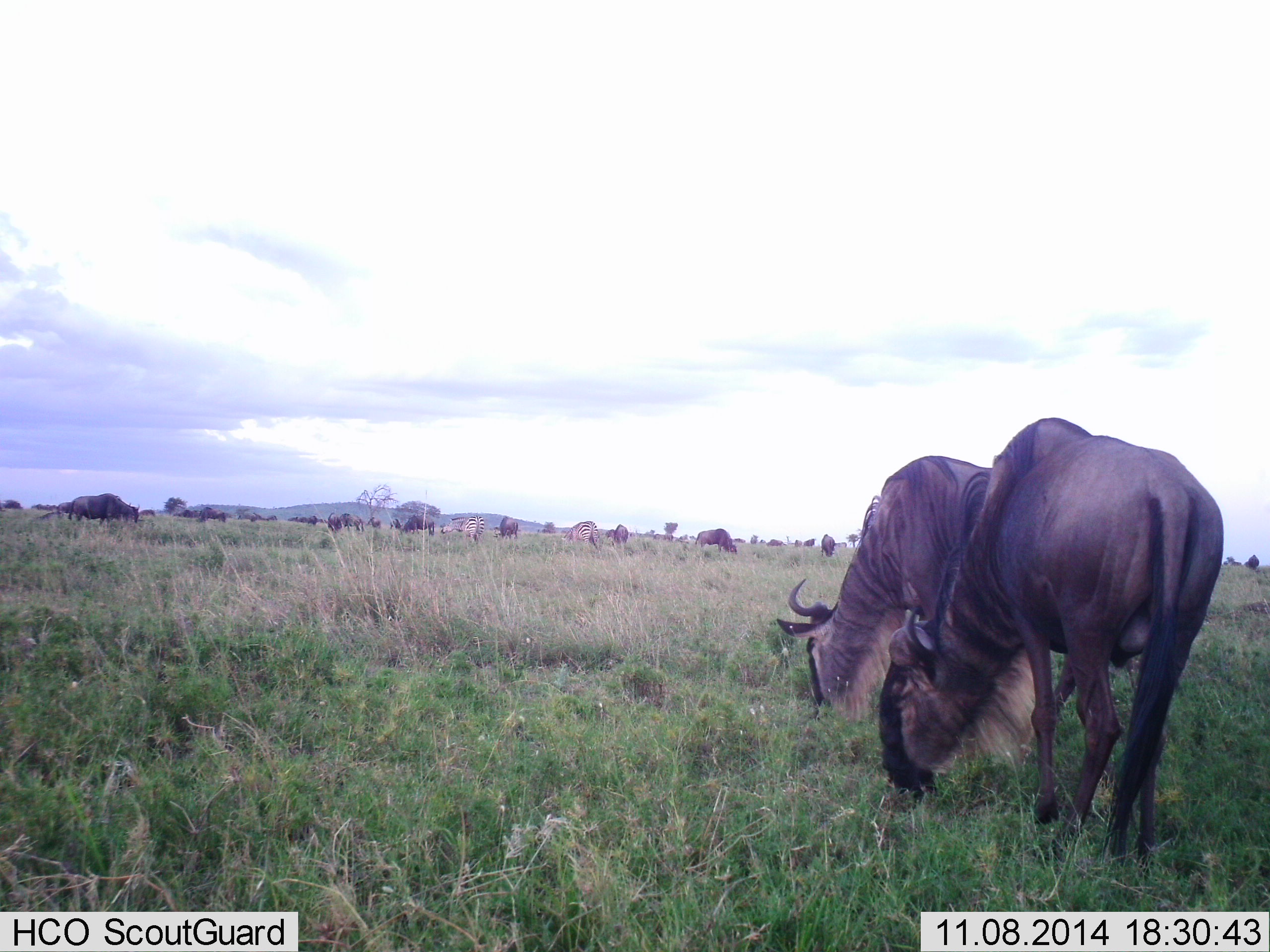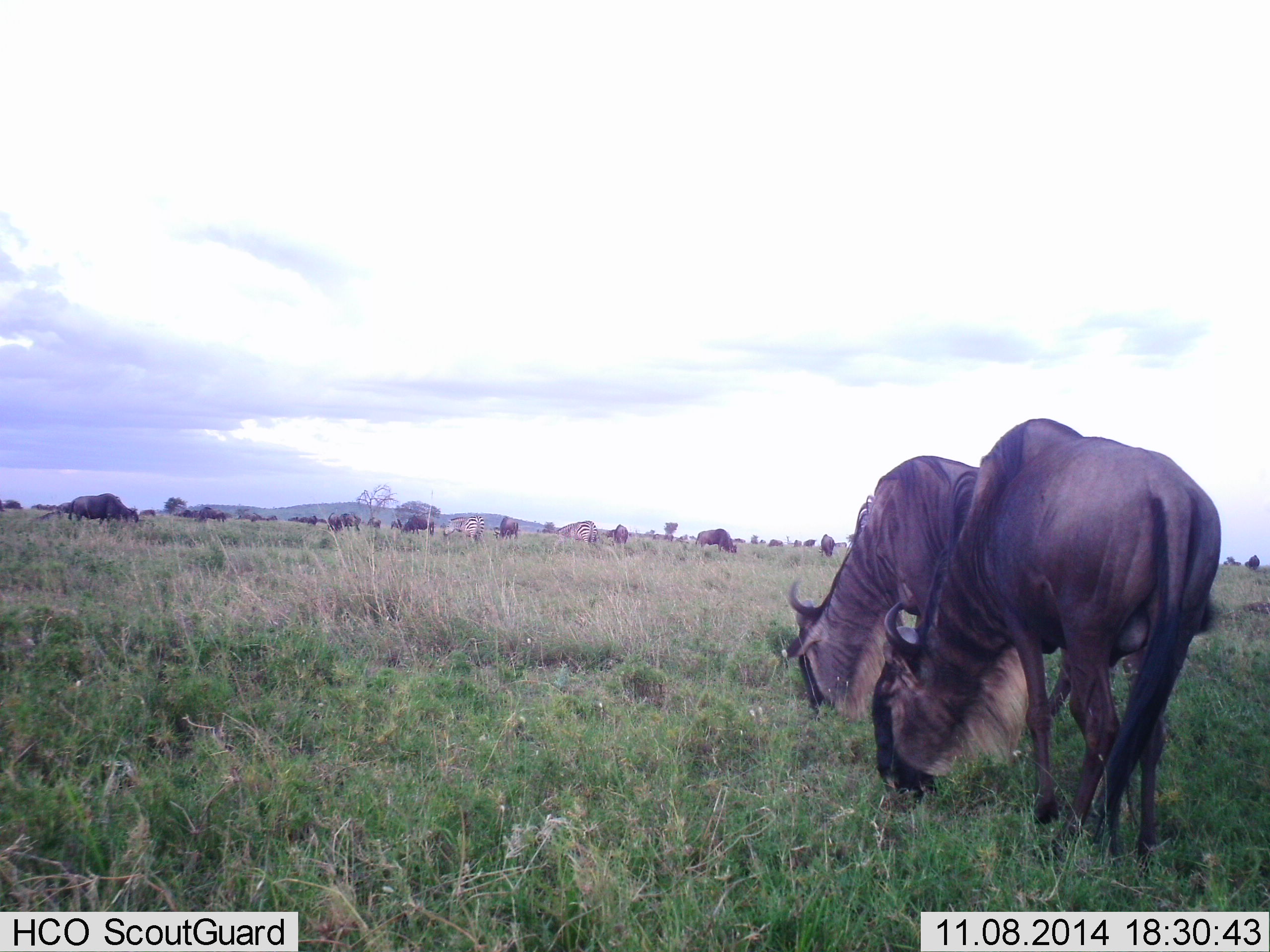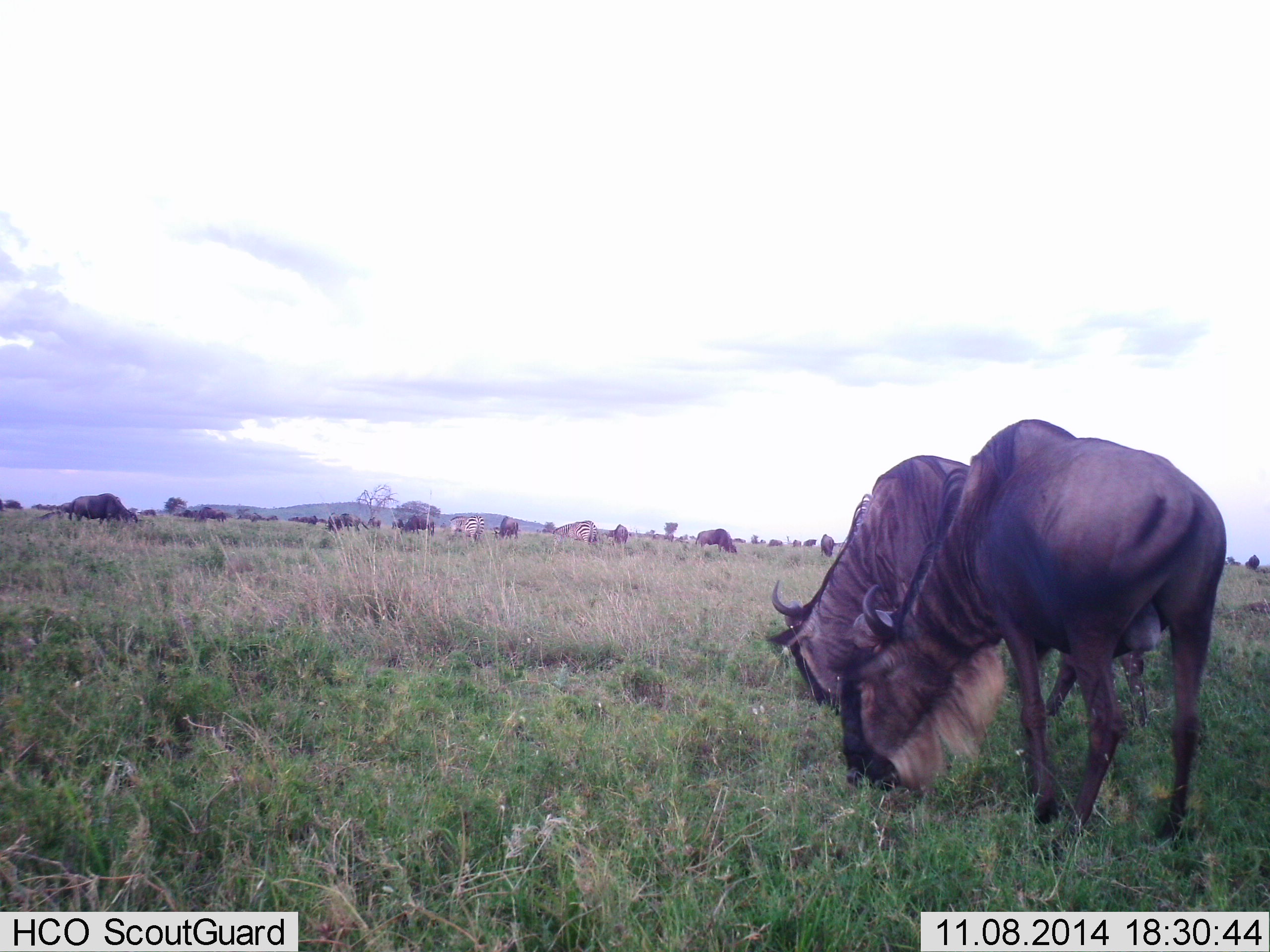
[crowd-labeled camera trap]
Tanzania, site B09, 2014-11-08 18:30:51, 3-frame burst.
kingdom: Animalia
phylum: Chordata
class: Mammalia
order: Artiodactyla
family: Bovidae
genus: Connochaetes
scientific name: Connochaetes taurinus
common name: blue wildebeest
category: wildebeest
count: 11-50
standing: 33%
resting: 0%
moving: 8%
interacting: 0%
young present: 0%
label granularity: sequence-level